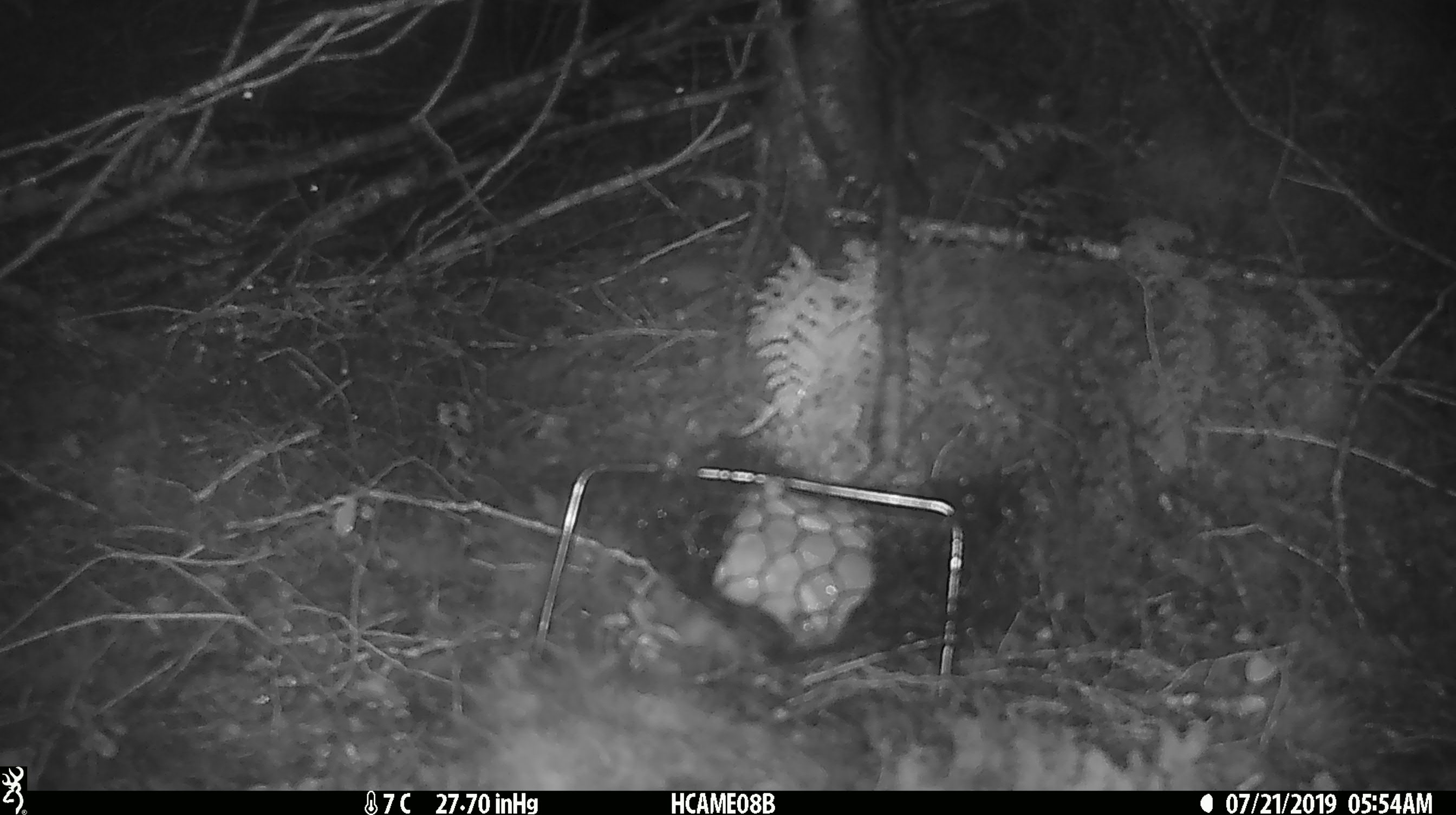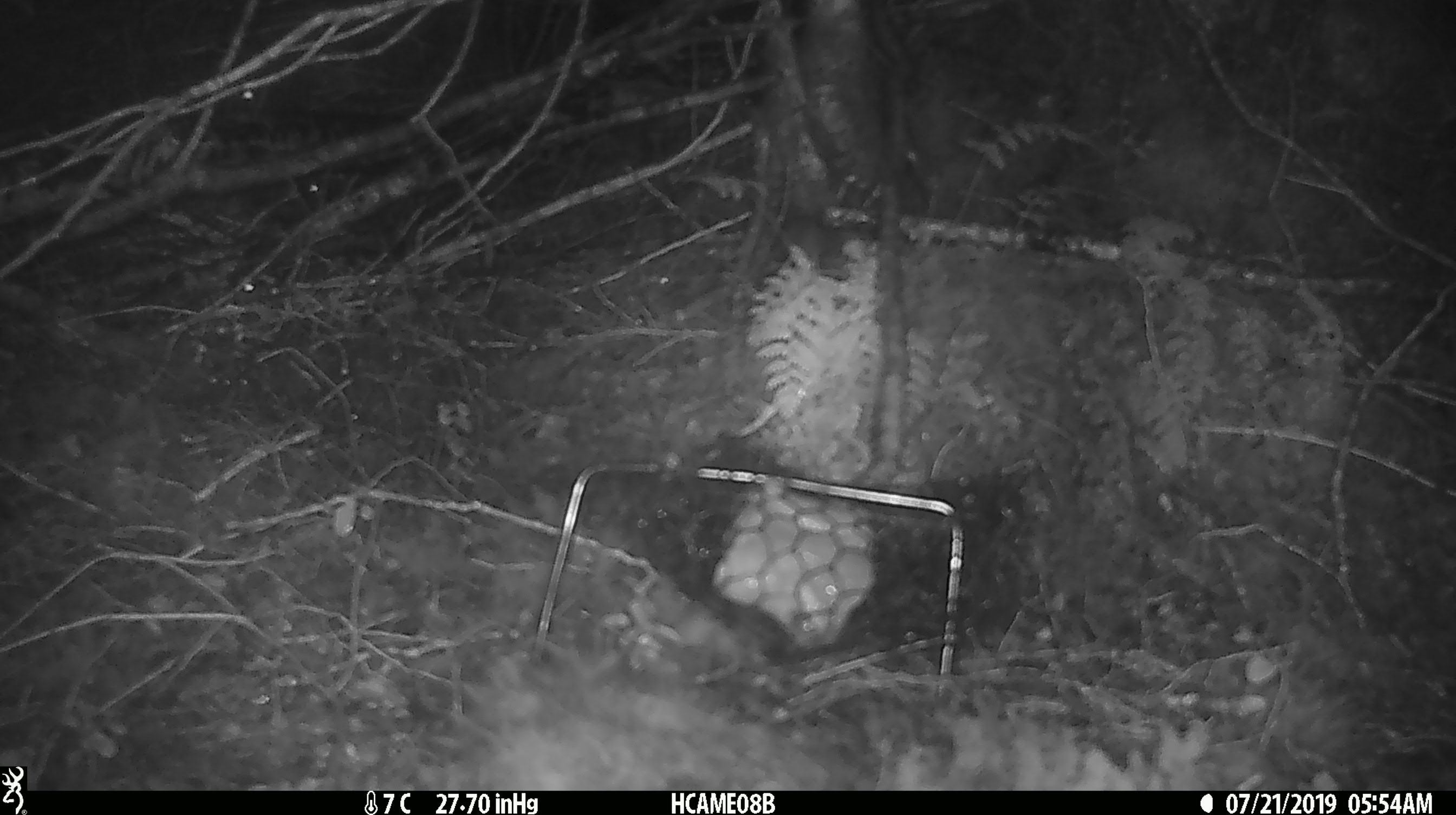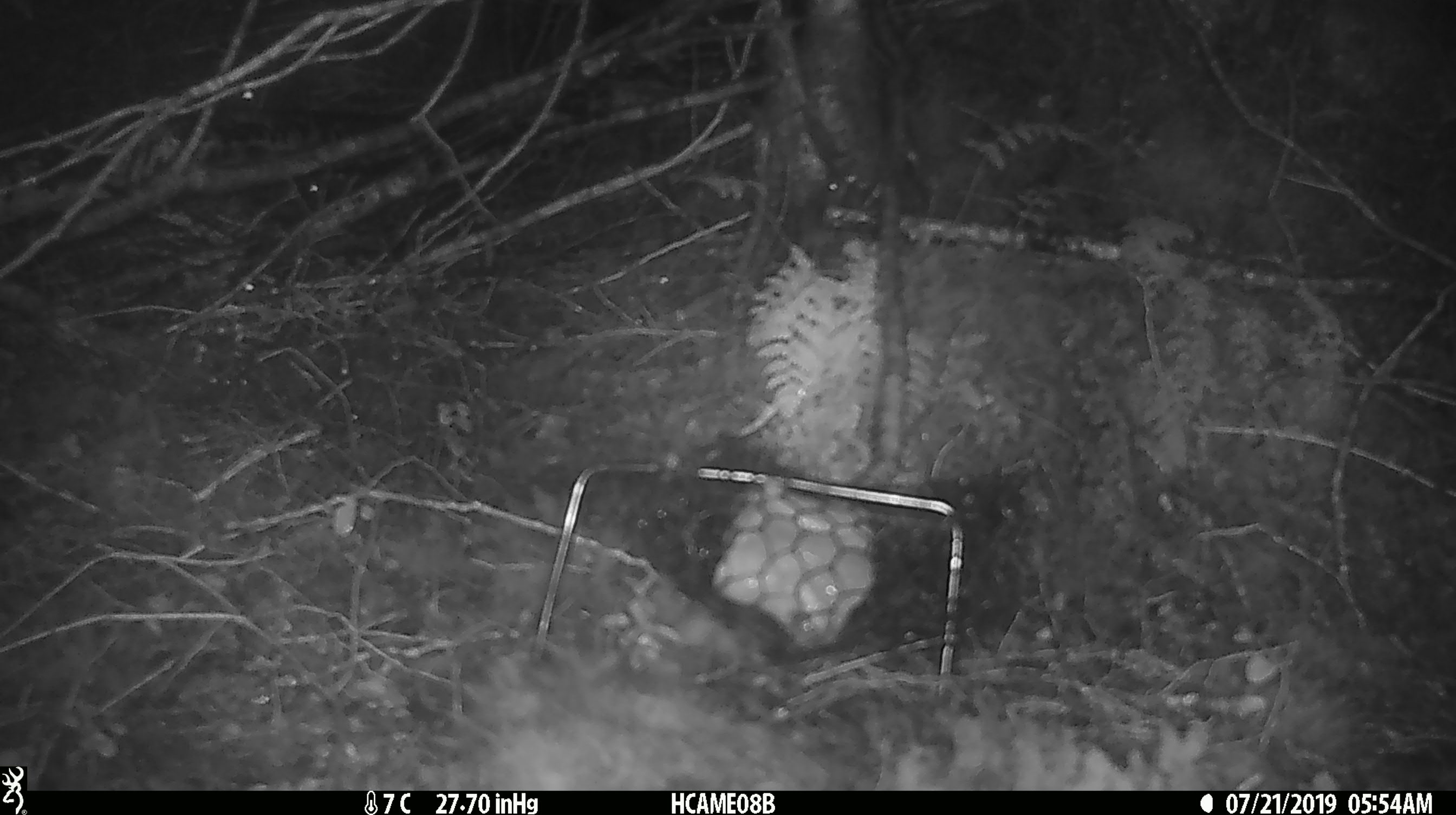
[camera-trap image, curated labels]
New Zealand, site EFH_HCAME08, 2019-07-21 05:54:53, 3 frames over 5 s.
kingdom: Animalia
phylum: Chordata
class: Mammalia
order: Rodentia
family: Muridae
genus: Mus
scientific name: Mus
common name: mouse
Mouse (Mus).